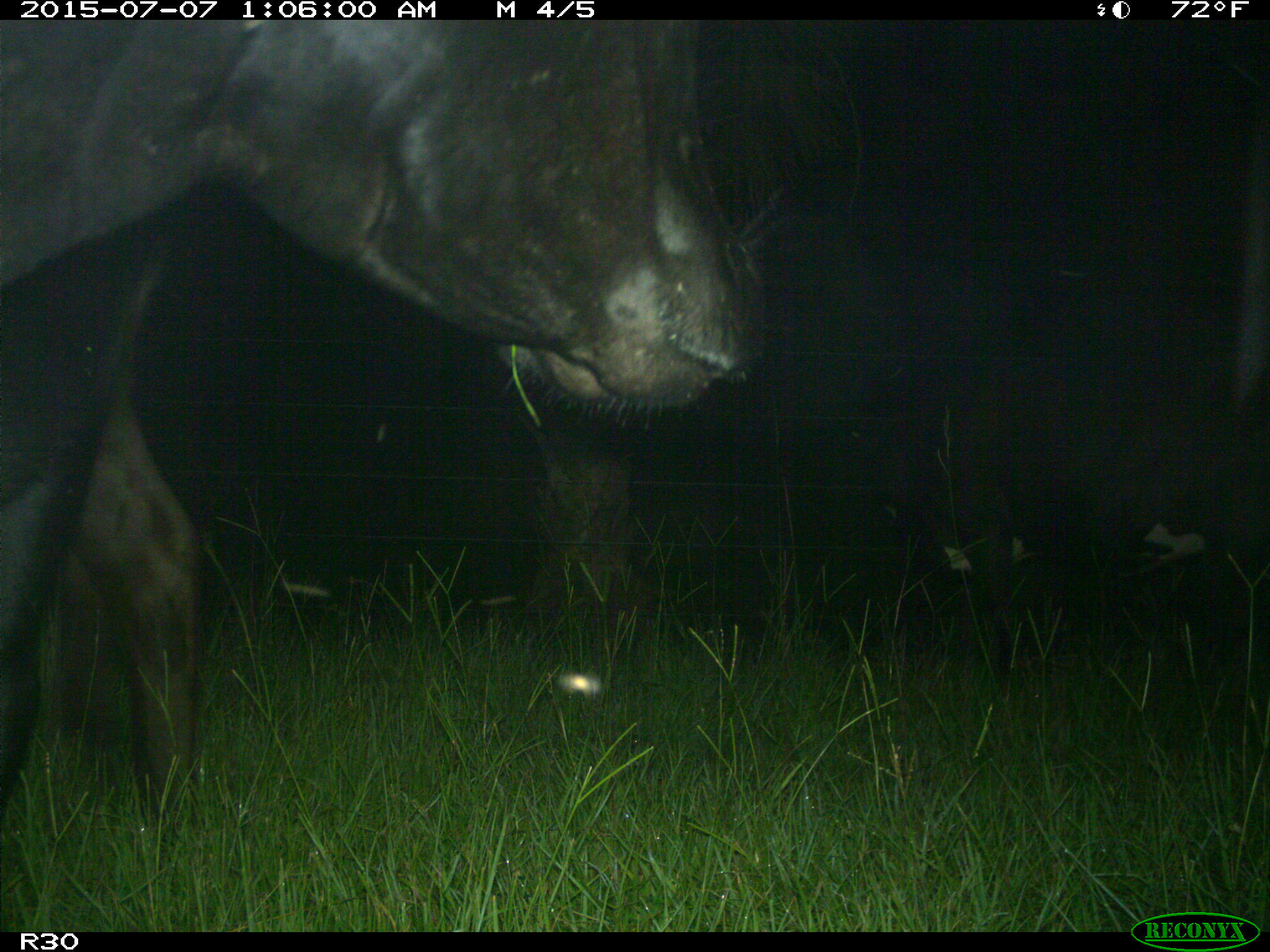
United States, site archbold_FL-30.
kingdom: Animalia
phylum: Chordata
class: Mammalia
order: Artiodactyla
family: Bovidae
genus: Bos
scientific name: Bos taurus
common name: domestic cow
Bos taurus (domestic cow).